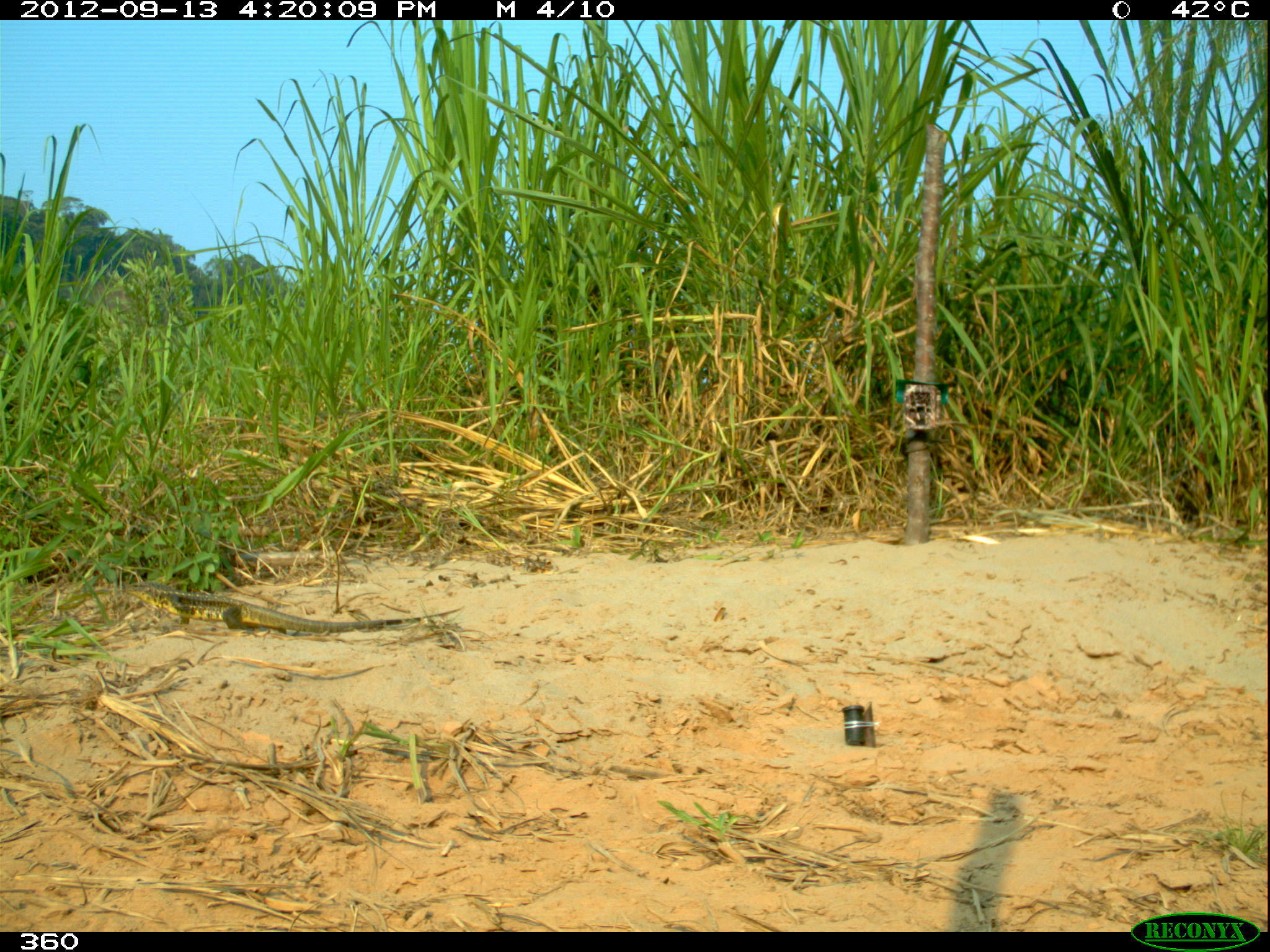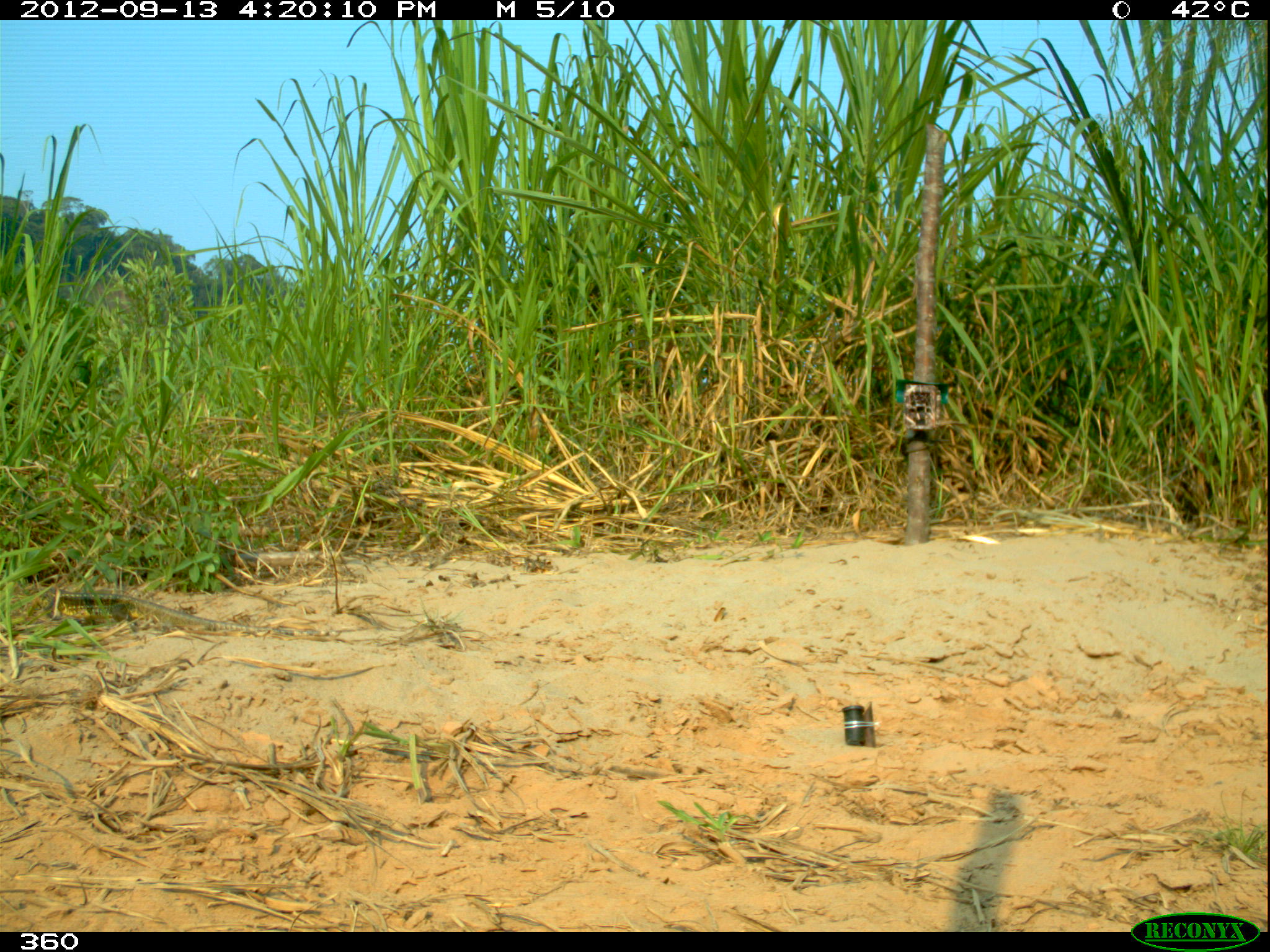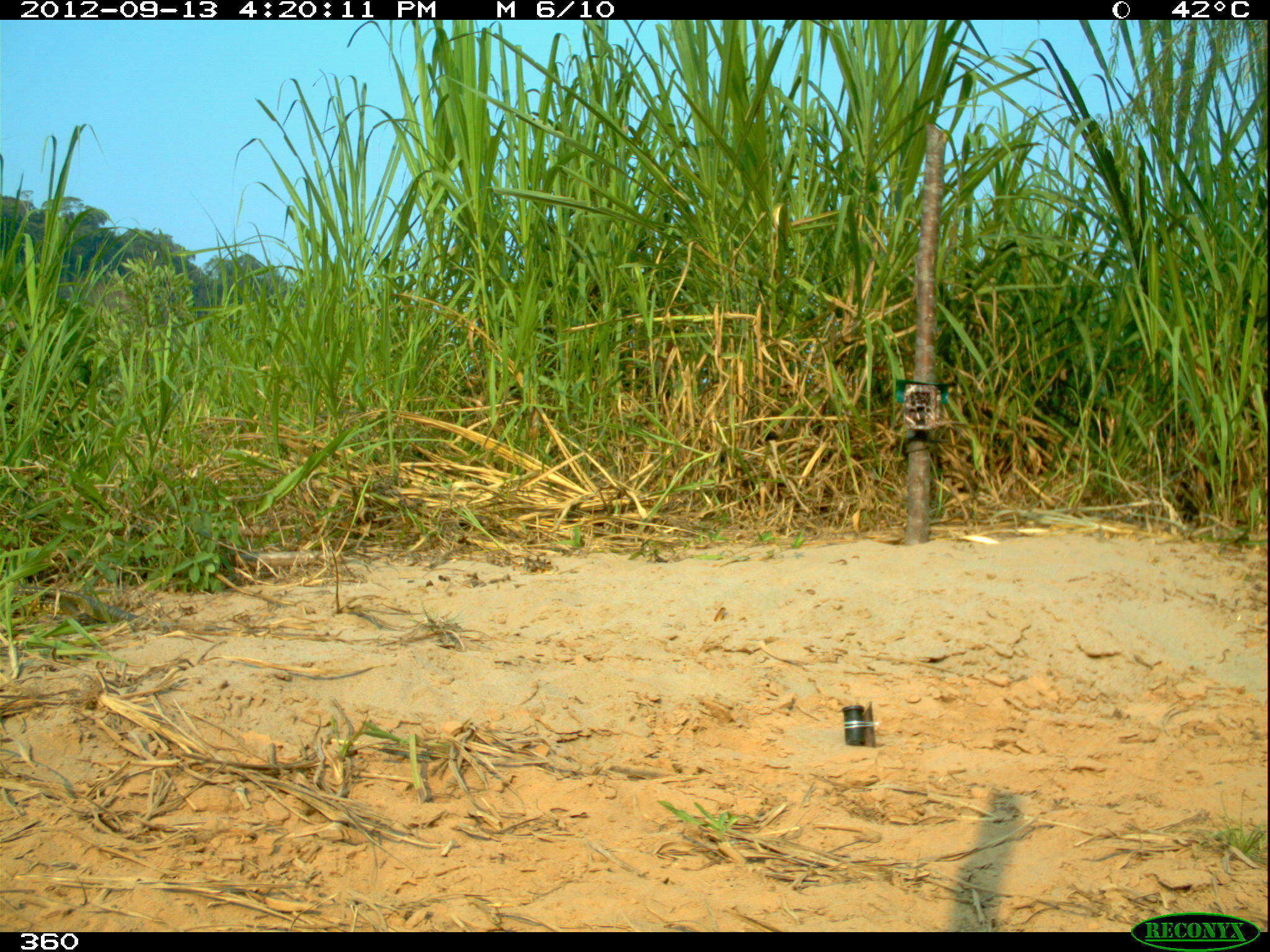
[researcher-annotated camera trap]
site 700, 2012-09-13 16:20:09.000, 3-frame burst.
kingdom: Animalia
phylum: Chordata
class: Reptilia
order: Squamata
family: Teiidae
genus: Tupinambis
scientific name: Tupinambis teguixin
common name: gold tegu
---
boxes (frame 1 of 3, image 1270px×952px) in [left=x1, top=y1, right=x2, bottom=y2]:
tupinambis teguixin: [left=115, top=580, right=465, bottom=637]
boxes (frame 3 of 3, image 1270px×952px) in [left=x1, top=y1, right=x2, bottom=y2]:
tupinambis teguixin: [left=0, top=578, right=261, bottom=635]